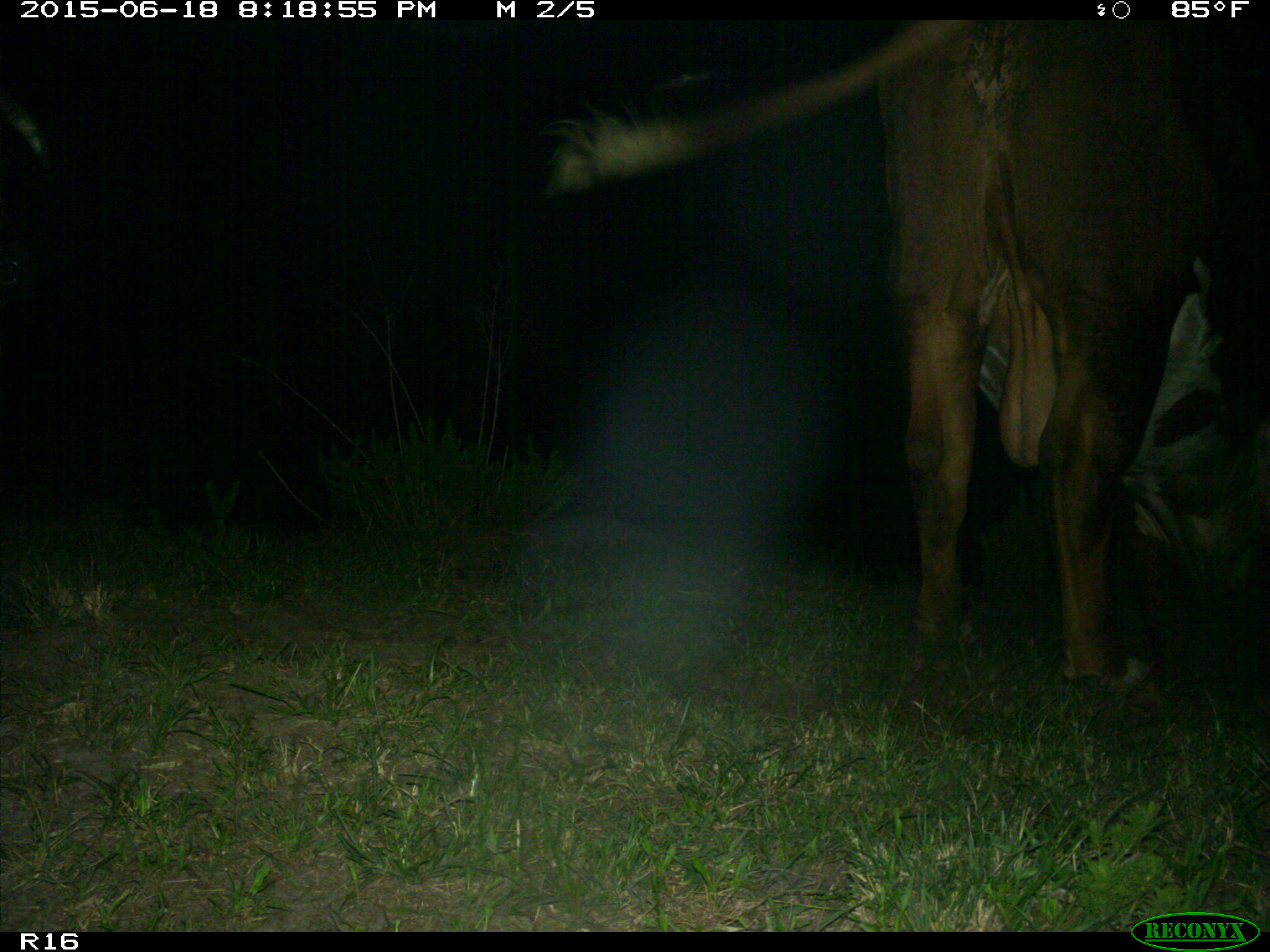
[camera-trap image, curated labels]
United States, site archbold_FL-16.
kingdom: Animalia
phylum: Chordata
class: Mammalia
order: Artiodactyla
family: Bovidae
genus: Bos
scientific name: Bos taurus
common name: domestic cow